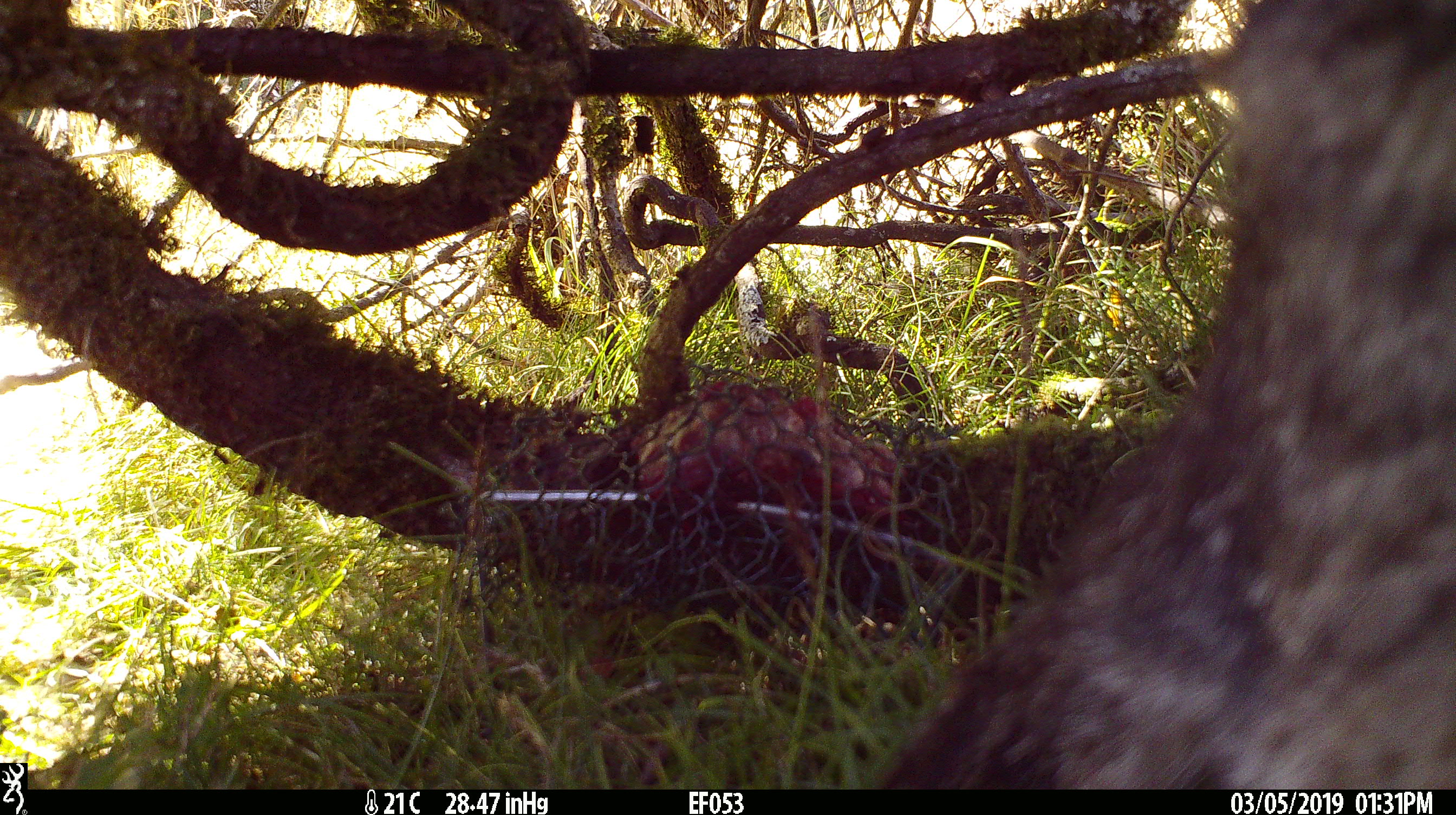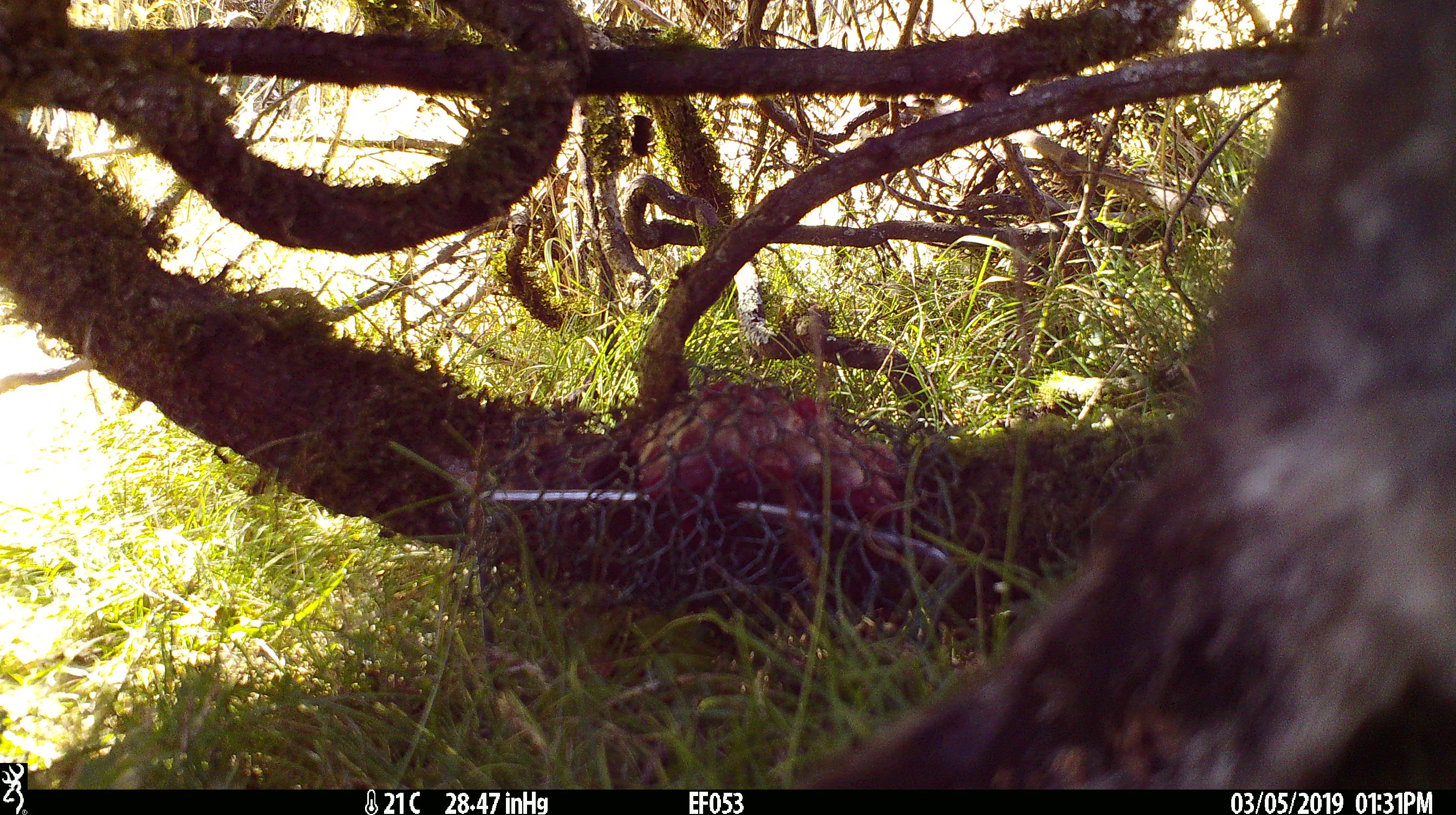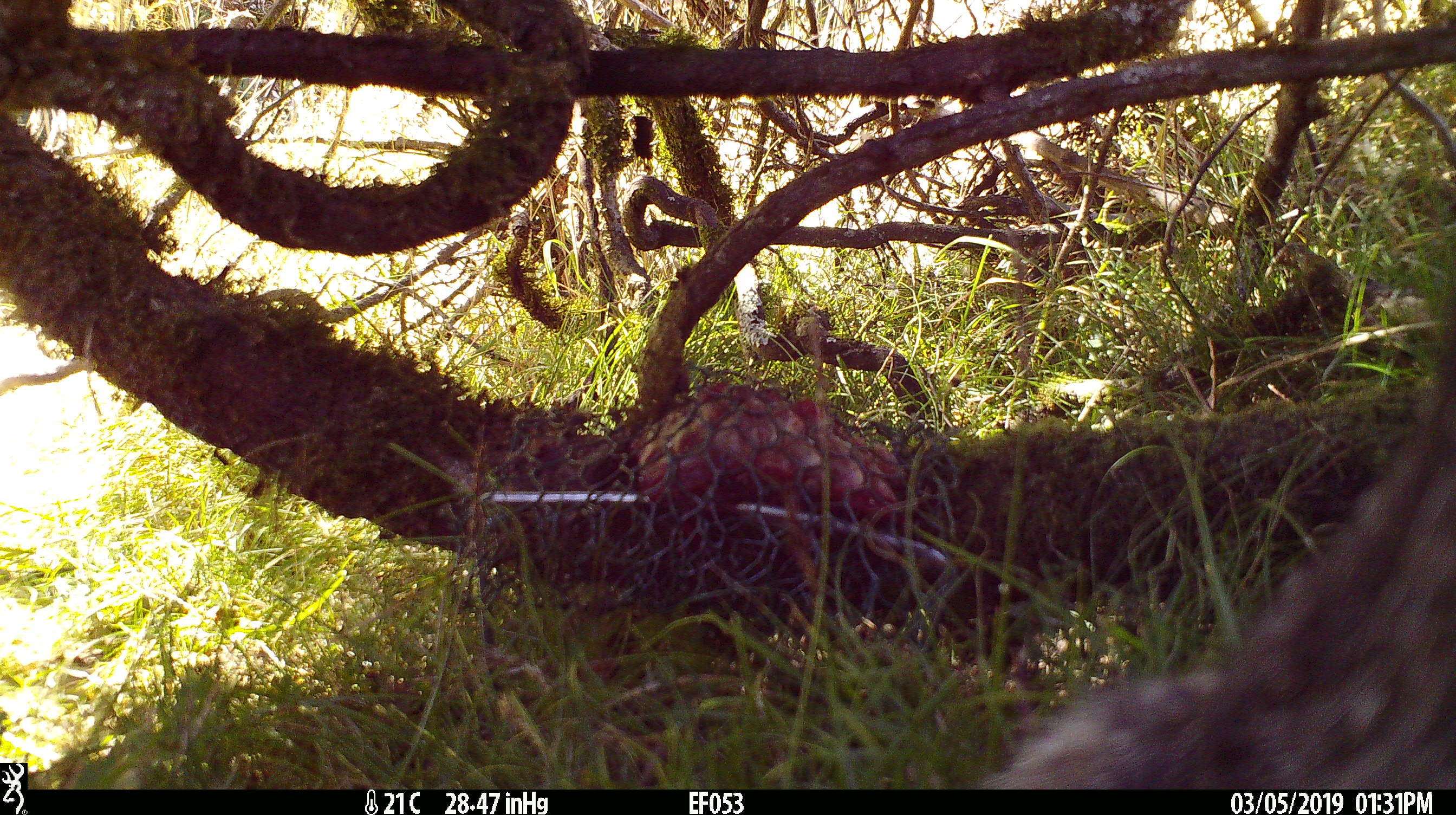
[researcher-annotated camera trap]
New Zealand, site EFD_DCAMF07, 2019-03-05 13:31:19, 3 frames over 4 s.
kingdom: Animalia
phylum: Chordata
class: Mammalia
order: Carnivora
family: Felidae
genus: Felis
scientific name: Felis catus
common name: domestic cat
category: cat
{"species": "cat (domestic cat) (Felis catus)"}